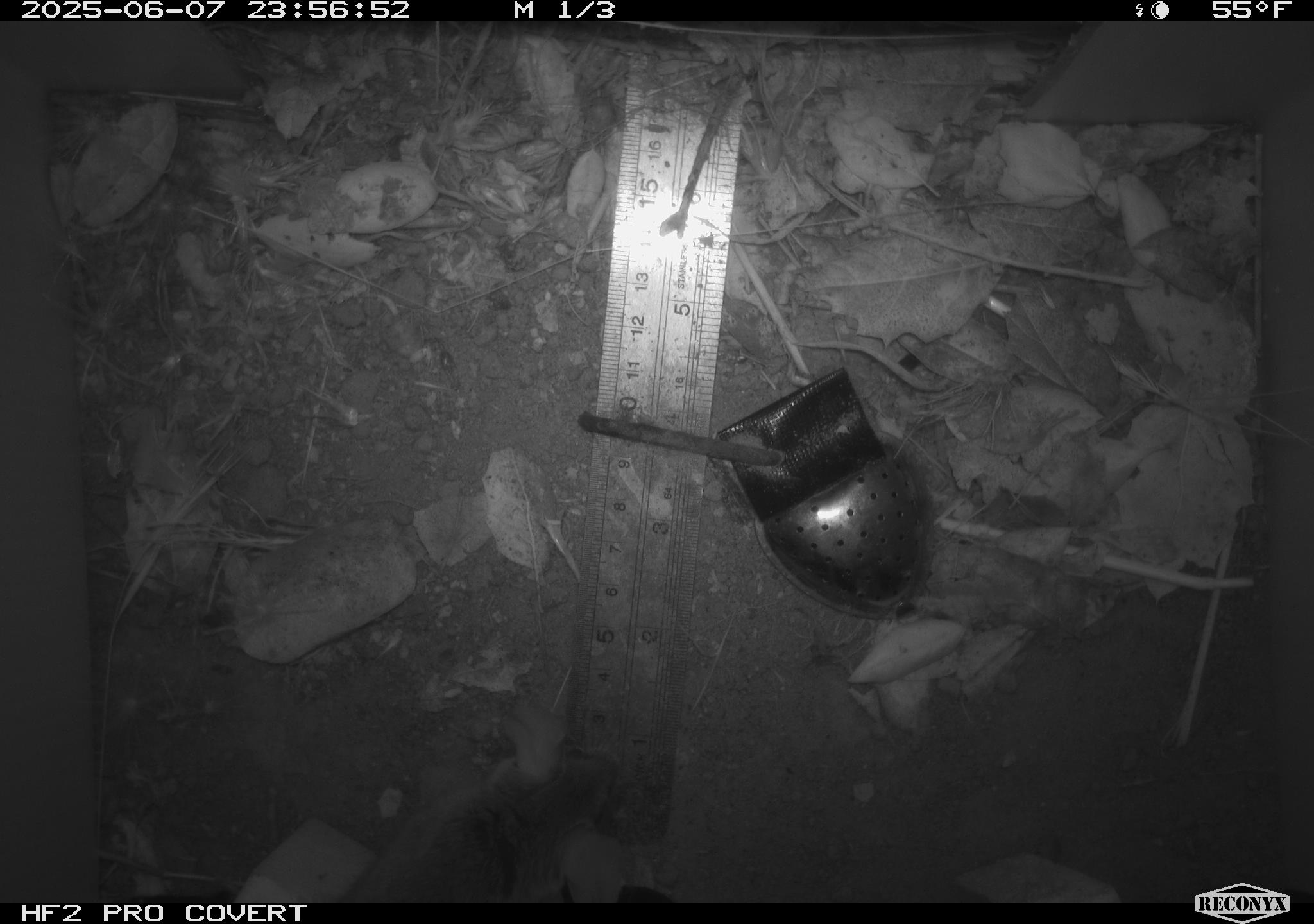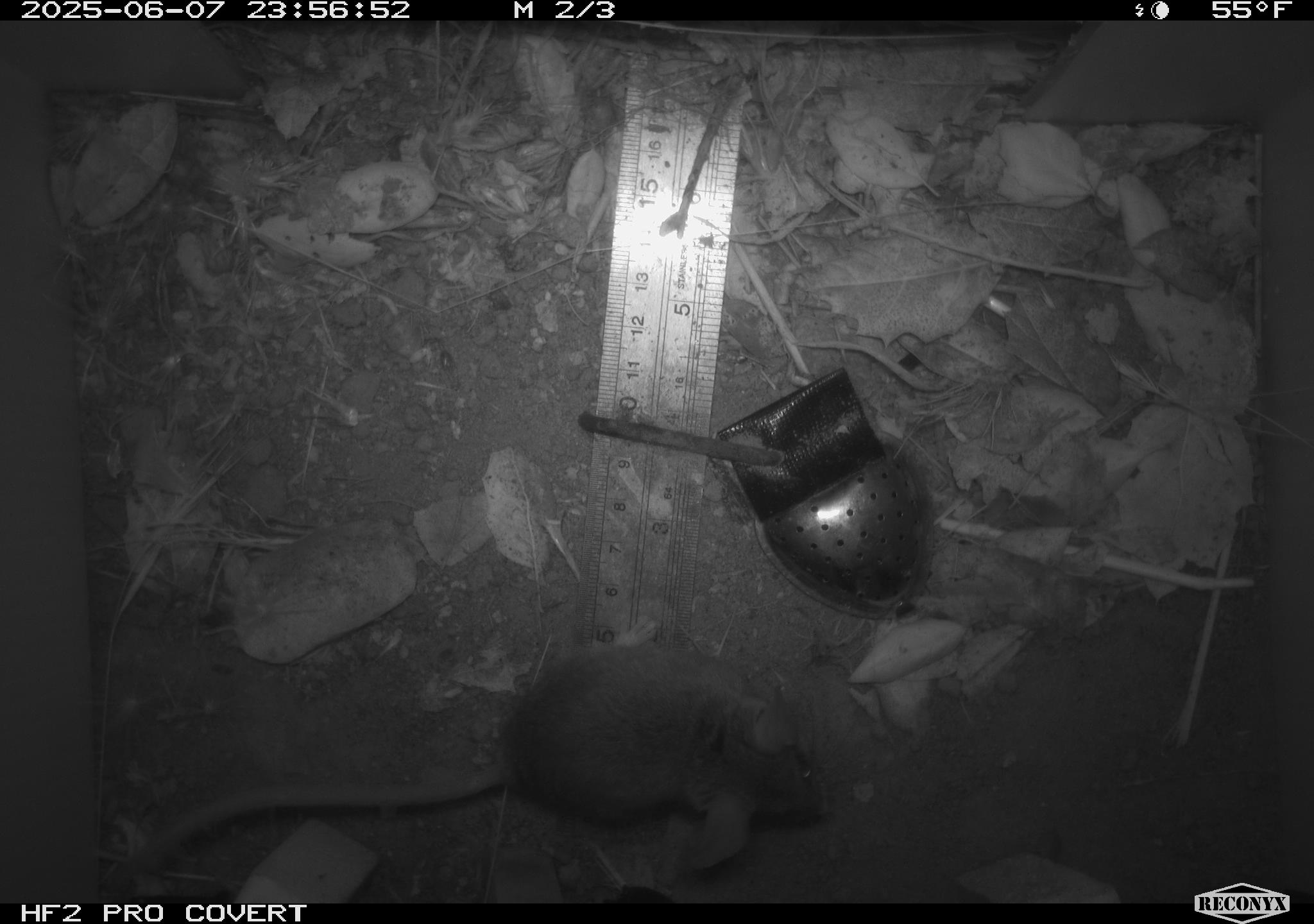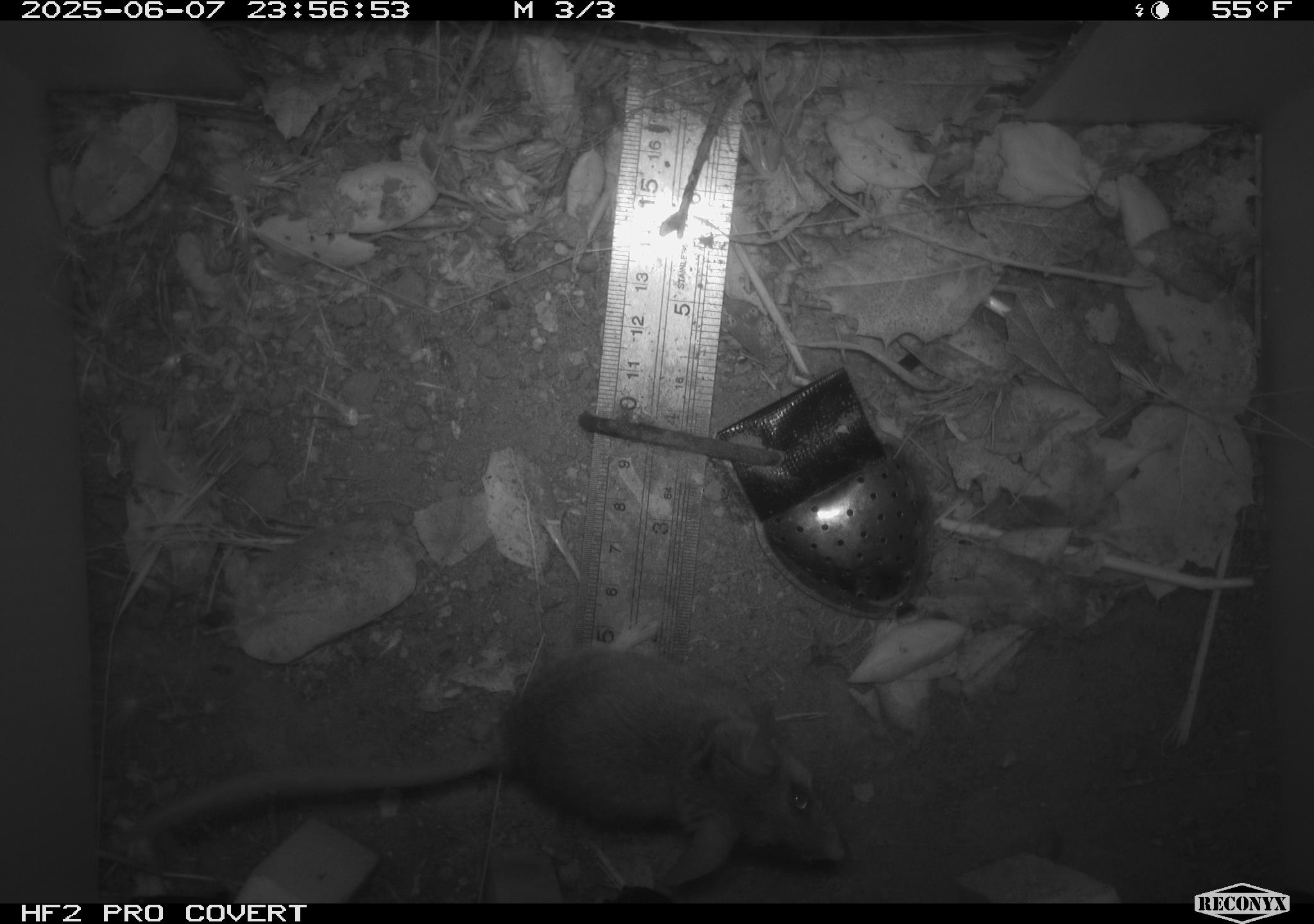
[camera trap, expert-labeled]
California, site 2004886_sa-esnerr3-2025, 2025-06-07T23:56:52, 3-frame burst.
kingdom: Animalia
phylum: Chordata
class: Mammalia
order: Rodentia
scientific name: Rodentia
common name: rodent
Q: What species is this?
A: Rodent (Rodentia).